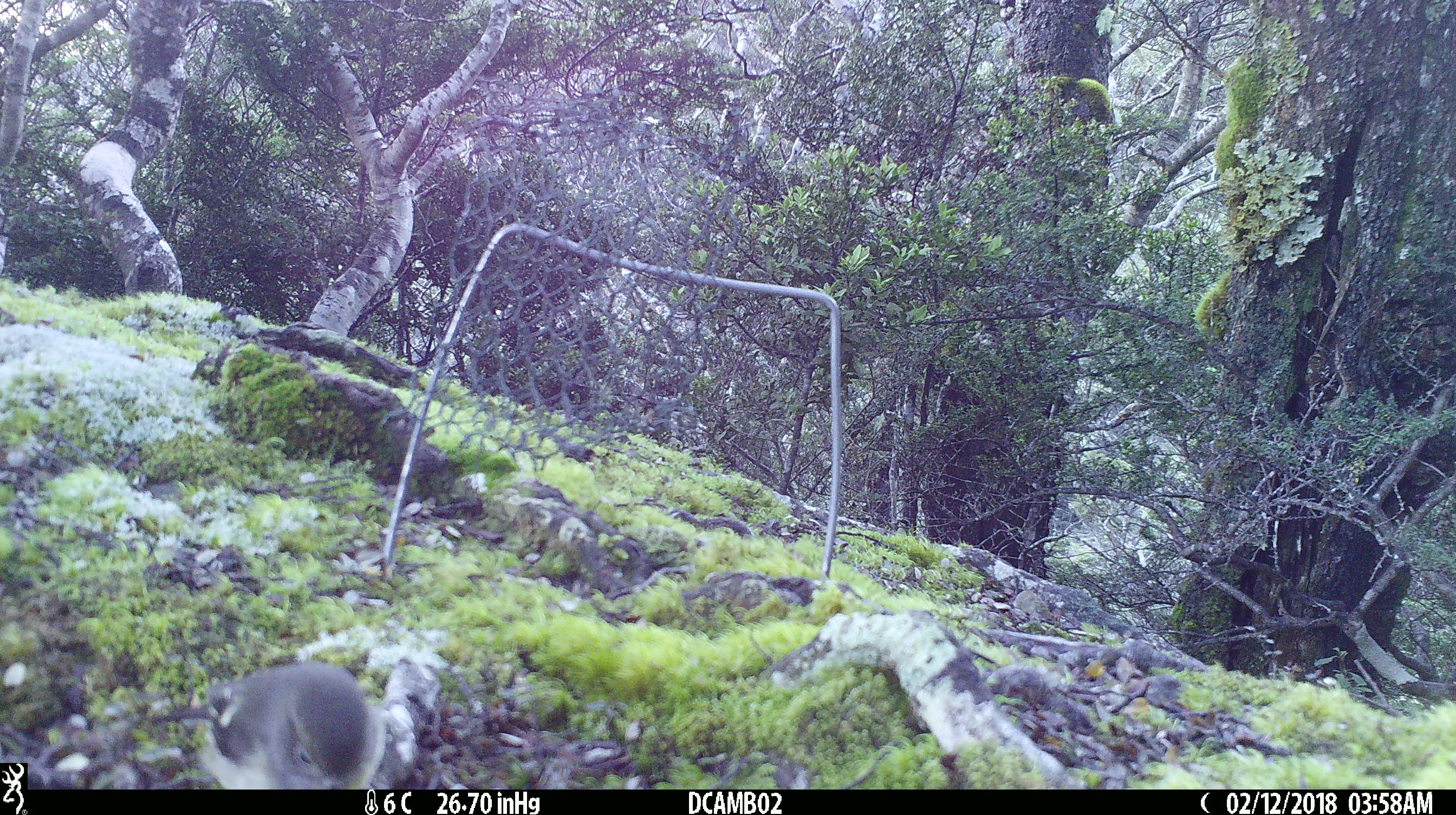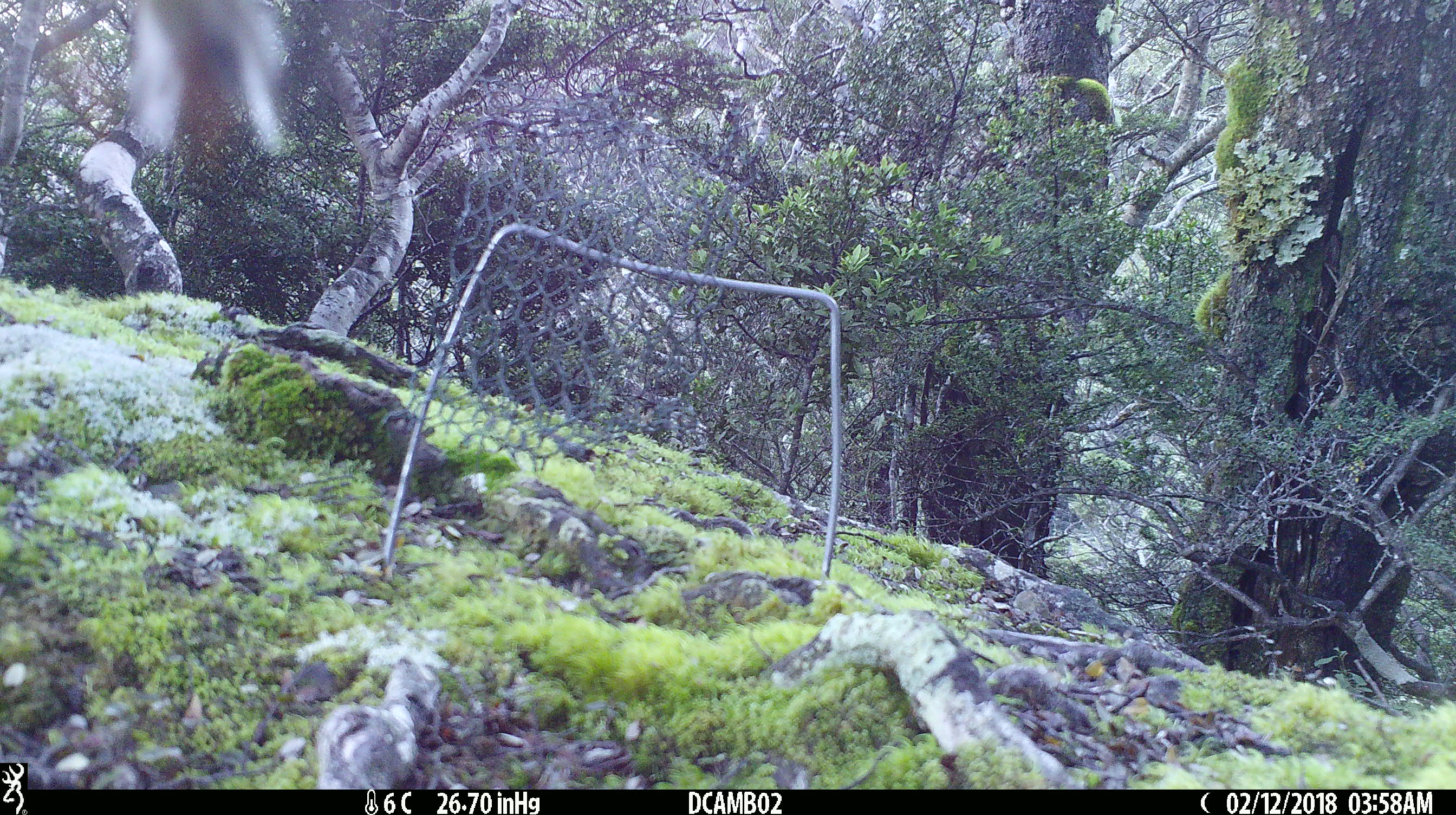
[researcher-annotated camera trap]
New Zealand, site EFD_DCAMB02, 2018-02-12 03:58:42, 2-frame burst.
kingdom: Animalia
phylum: Chordata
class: Aves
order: Passeriformes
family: Petroicidae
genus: Petroica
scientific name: Petroica macrocephala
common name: tomtit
Tomtit (Petroica macrocephala).